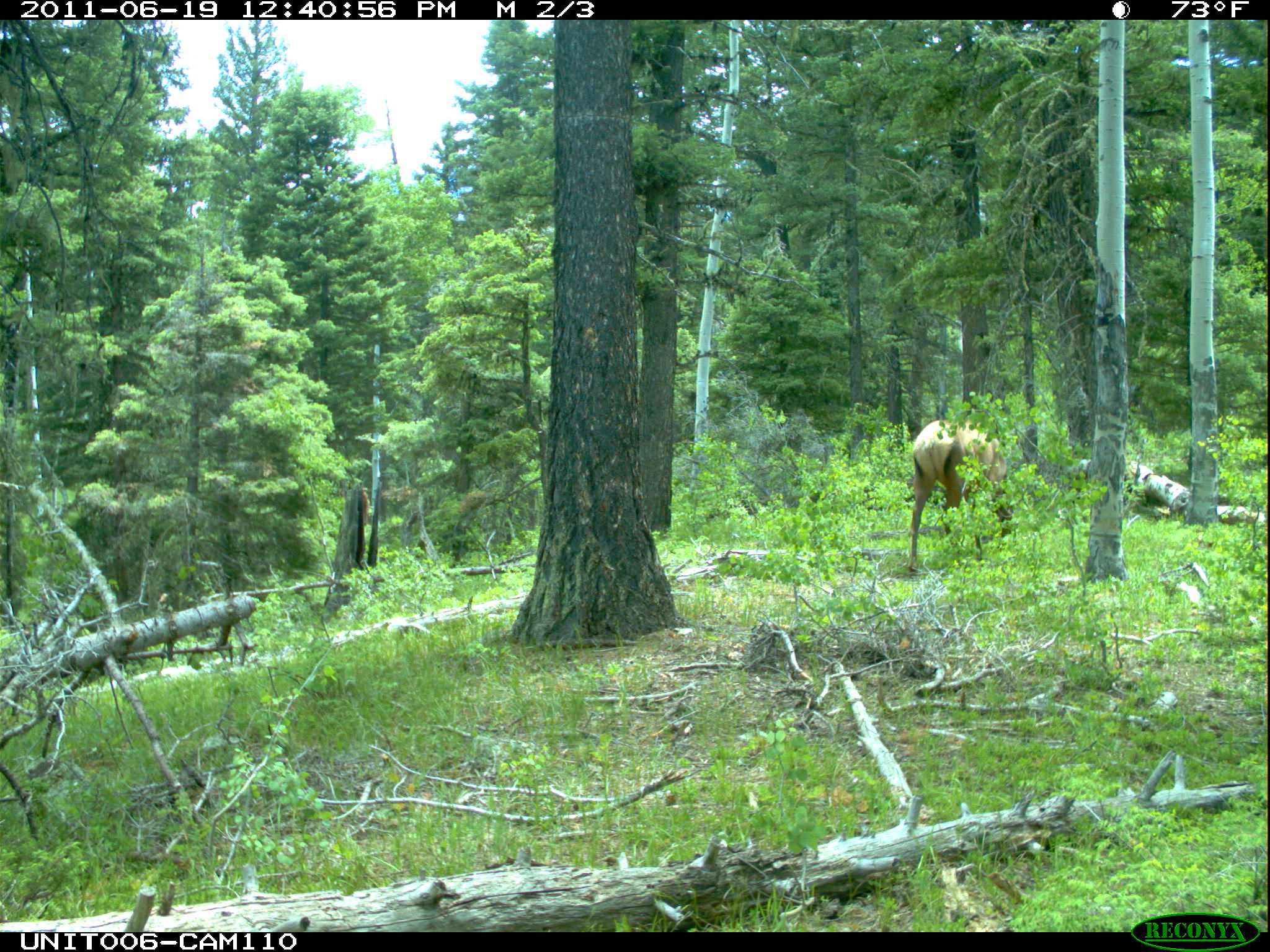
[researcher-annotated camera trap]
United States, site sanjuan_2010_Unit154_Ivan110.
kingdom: Animalia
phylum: Chordata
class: Mammalia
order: Artiodactyla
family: Cervidae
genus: Cervus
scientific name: Cervus elaphus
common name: red deer